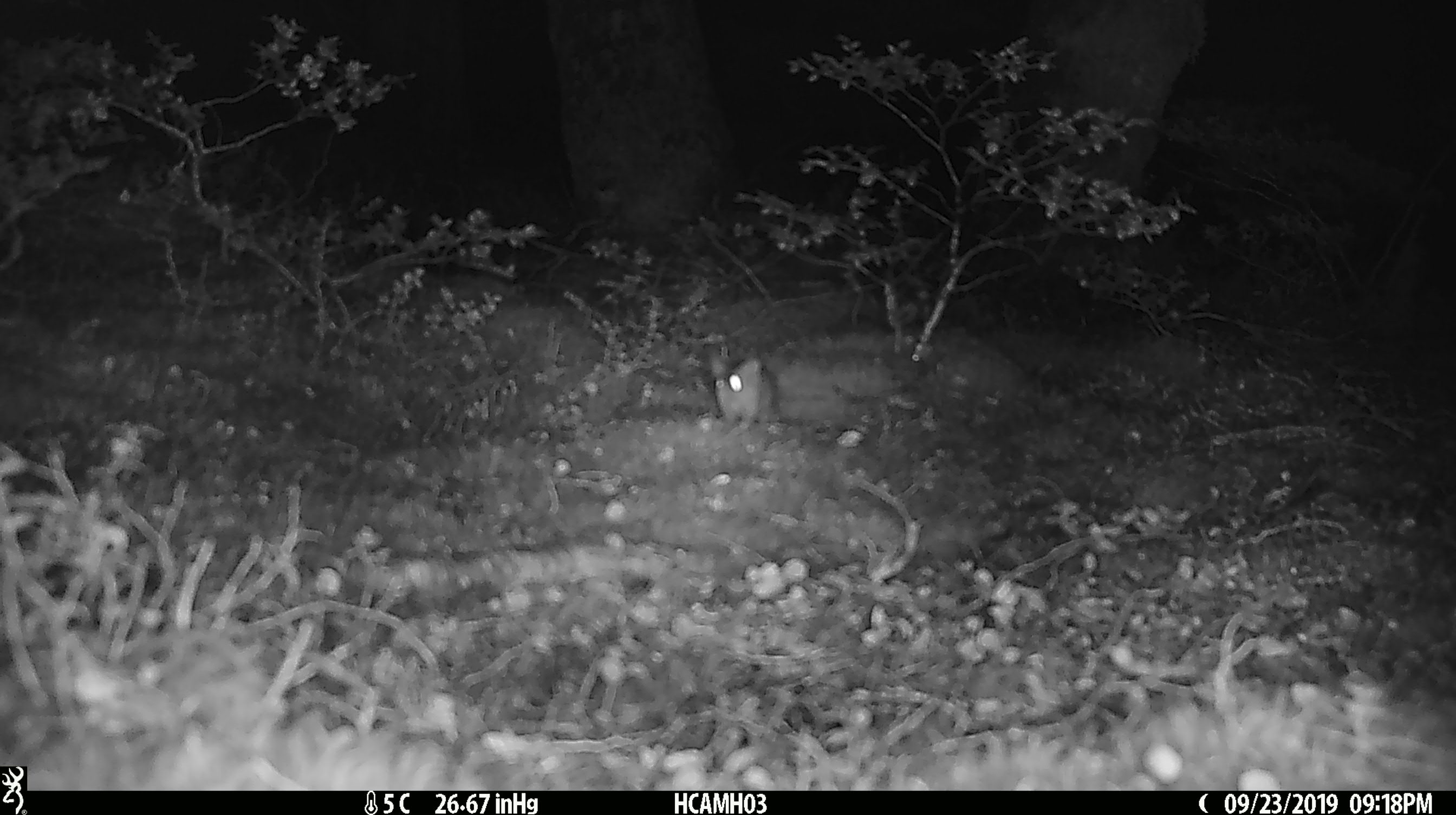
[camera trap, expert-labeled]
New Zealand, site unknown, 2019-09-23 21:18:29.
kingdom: Animalia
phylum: Chordata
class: Mammalia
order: Rodentia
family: Muridae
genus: Mus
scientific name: Mus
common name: mouse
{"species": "mouse (Mus)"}